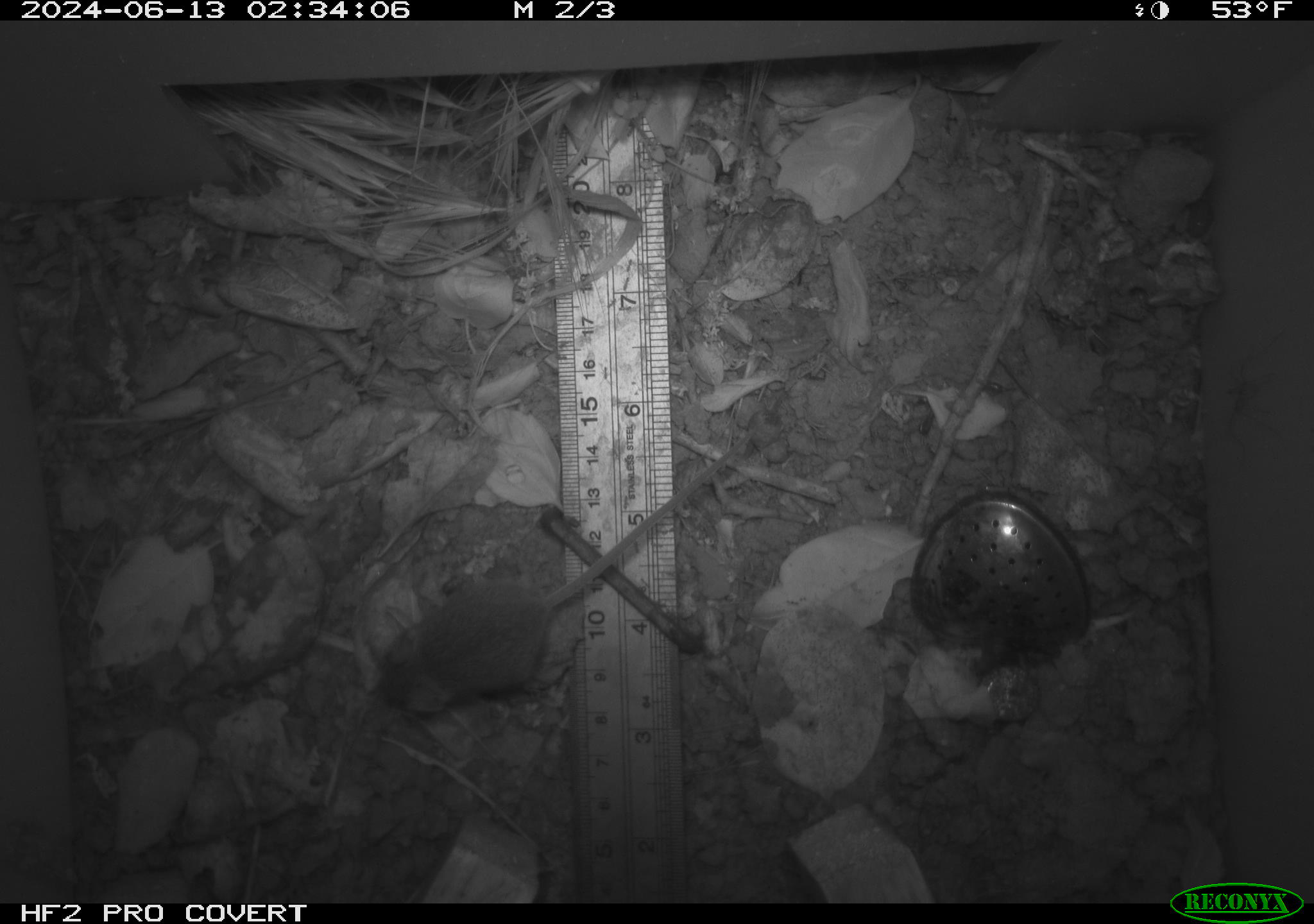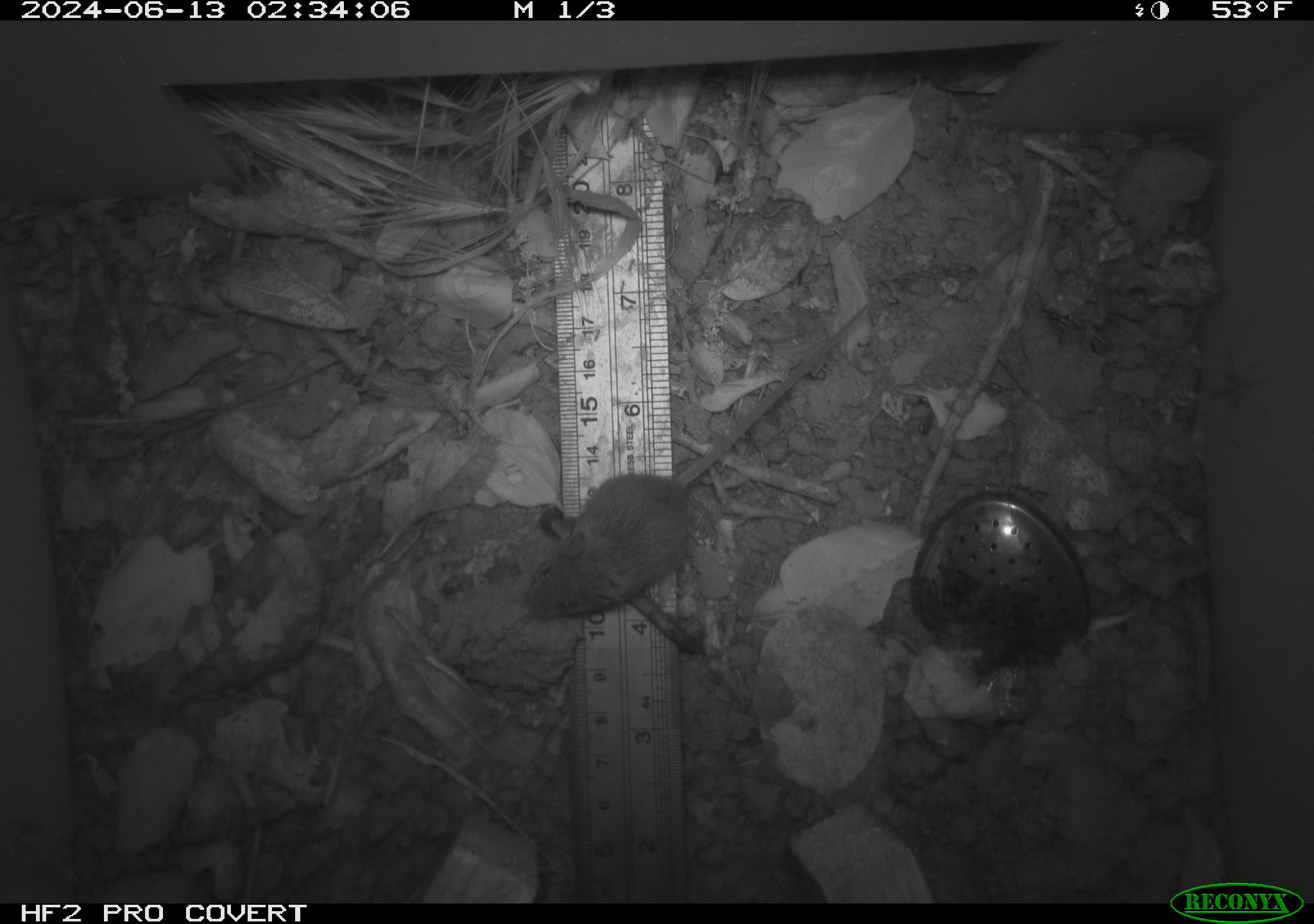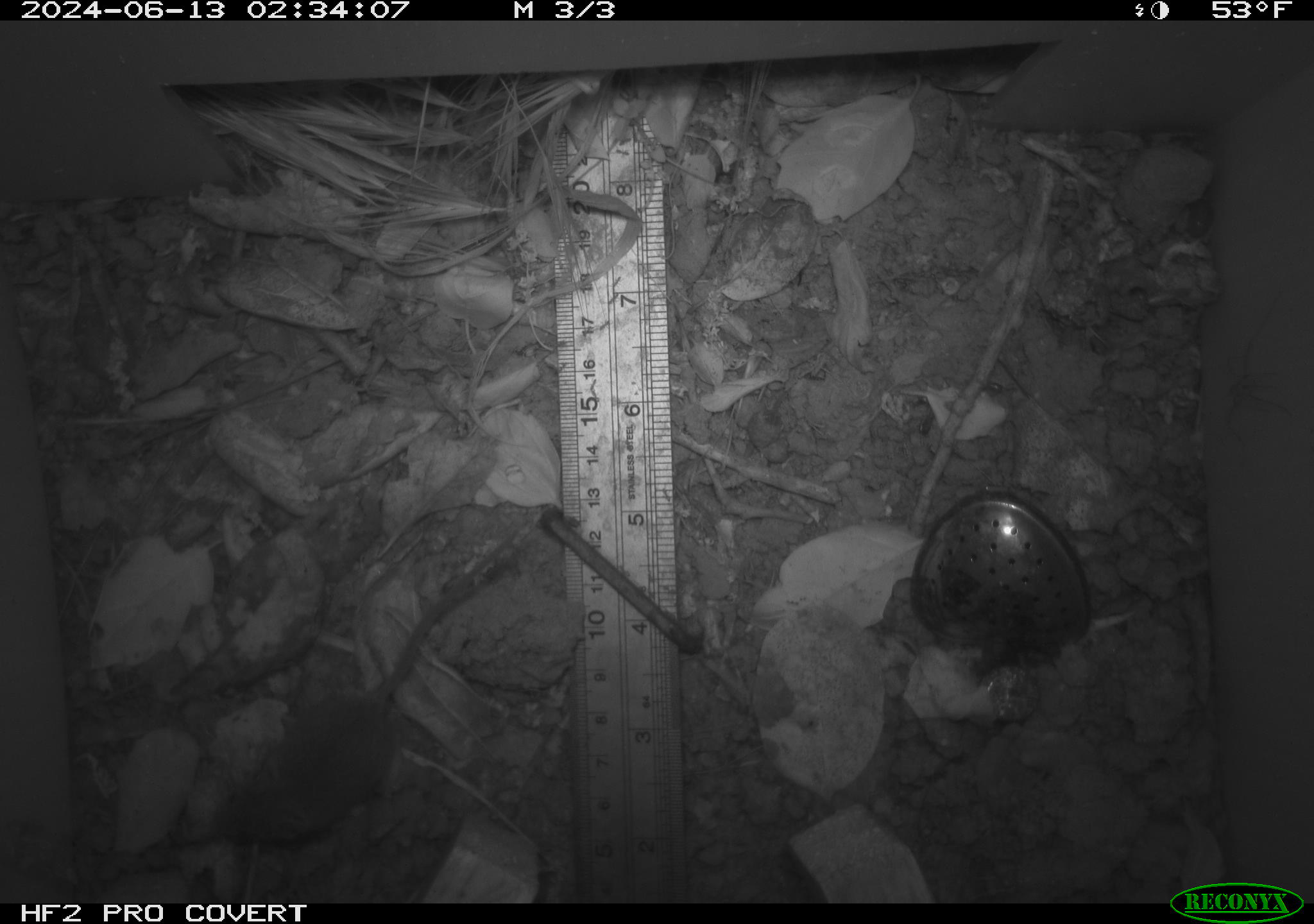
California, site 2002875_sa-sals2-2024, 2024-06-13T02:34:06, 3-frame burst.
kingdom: Animalia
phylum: Chordata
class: Mammalia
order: Rodentia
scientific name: Rodentia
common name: mouse species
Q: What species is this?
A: Mouse species (Rodentia).